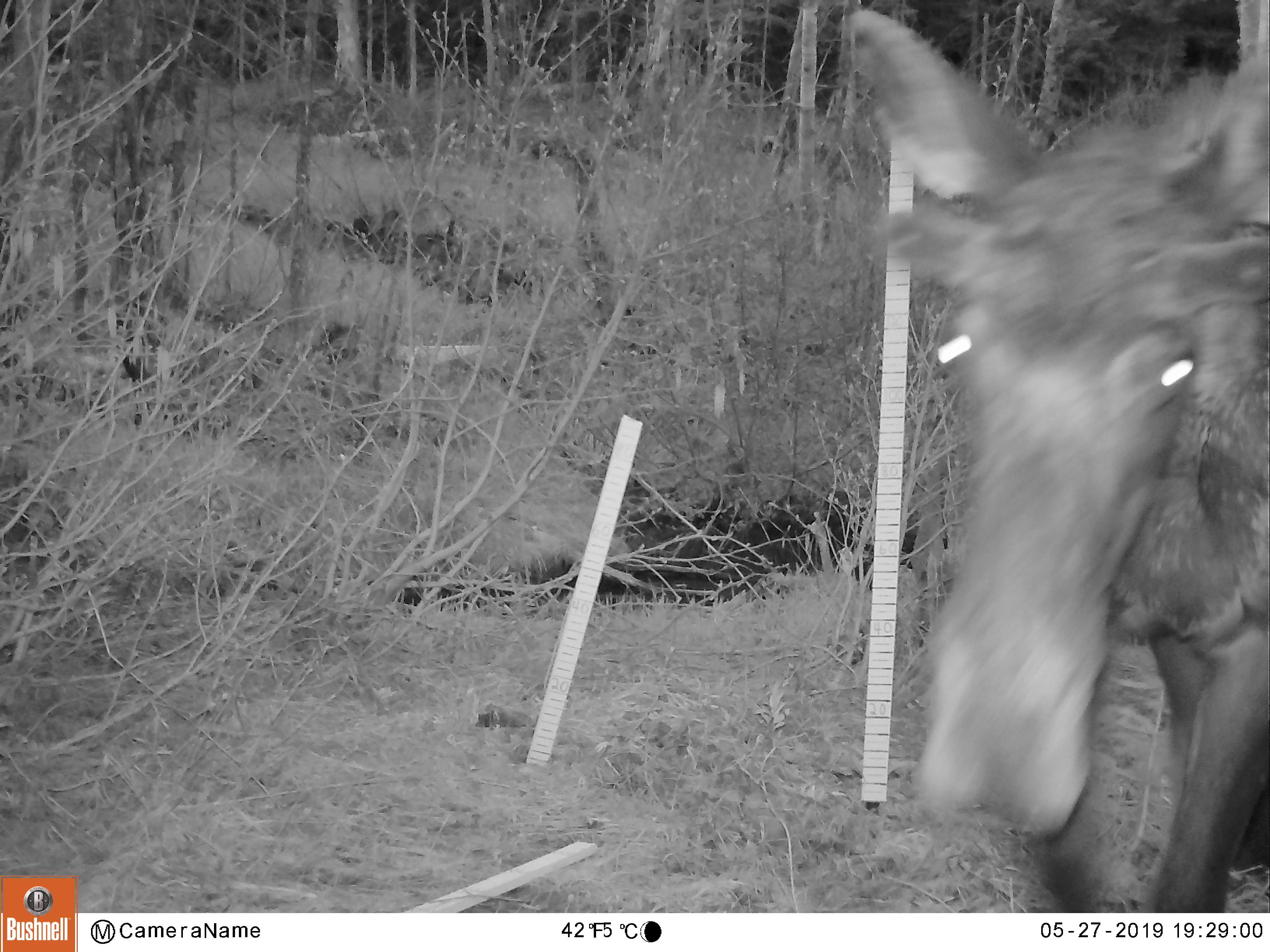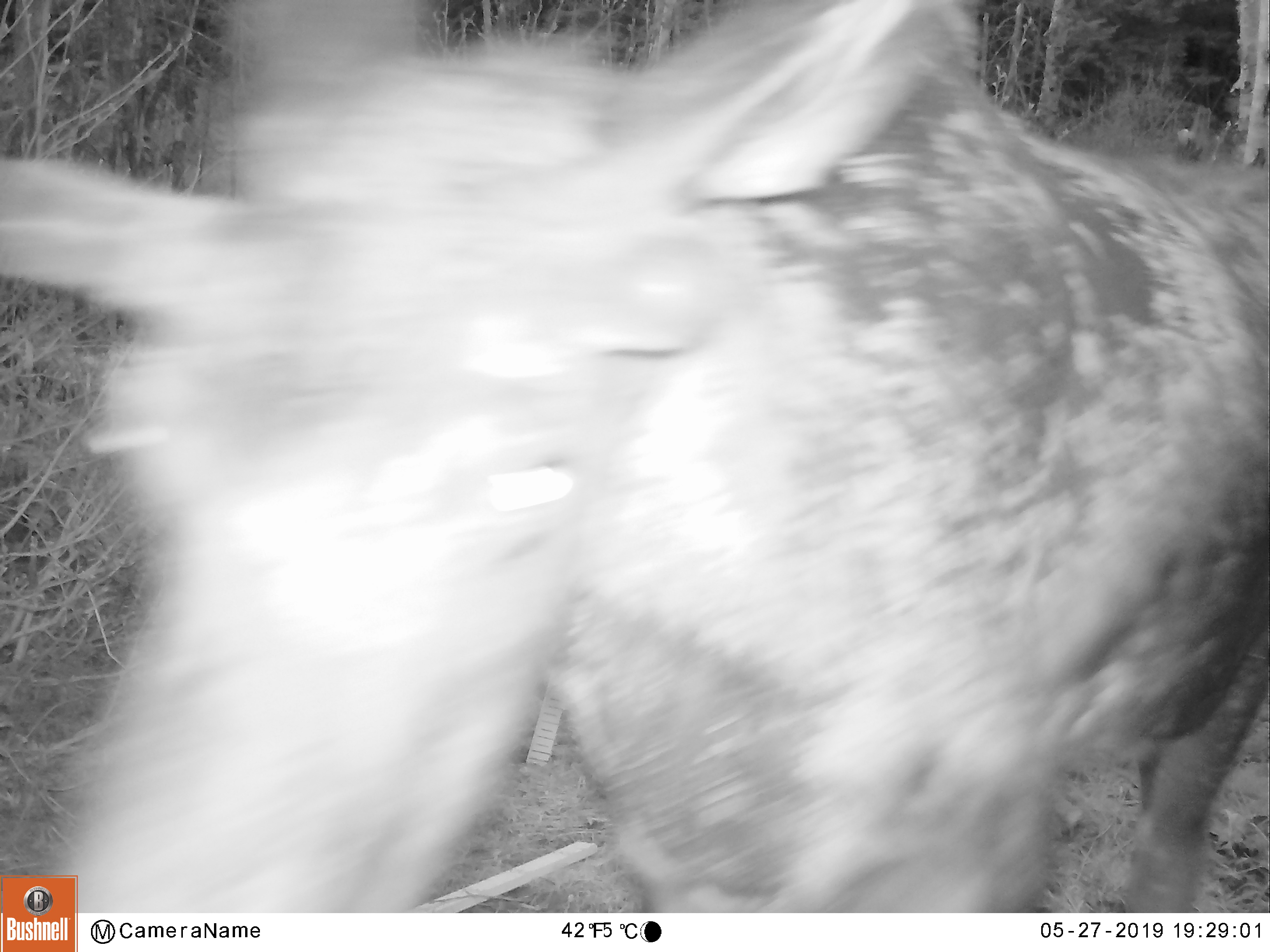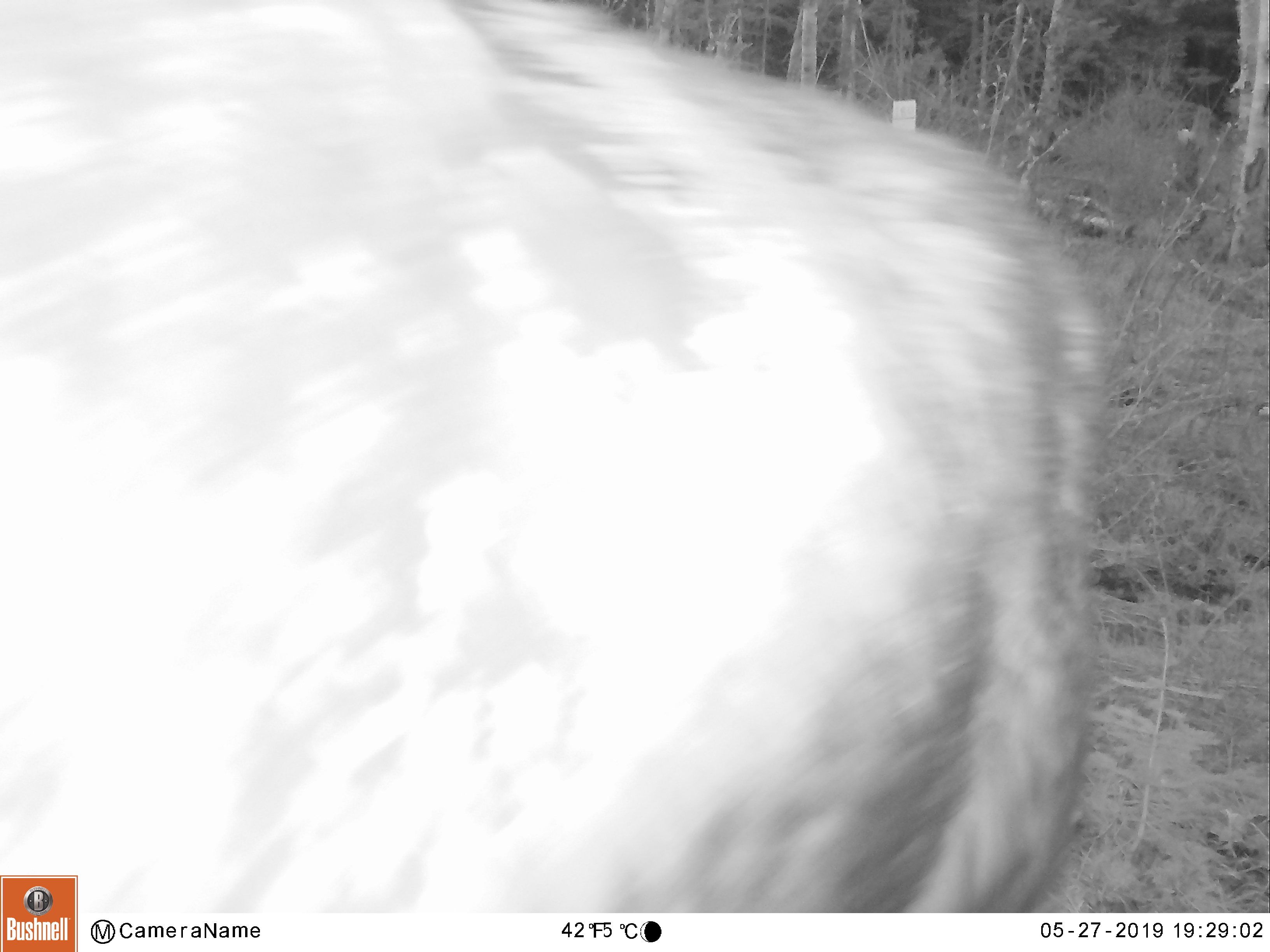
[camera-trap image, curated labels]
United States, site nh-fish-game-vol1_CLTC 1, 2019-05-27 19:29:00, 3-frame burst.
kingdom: Animalia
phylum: Chordata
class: Mammalia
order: Artiodactyla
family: Cervidae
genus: Alces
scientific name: Alces alces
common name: moose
Moose (Alces alces).